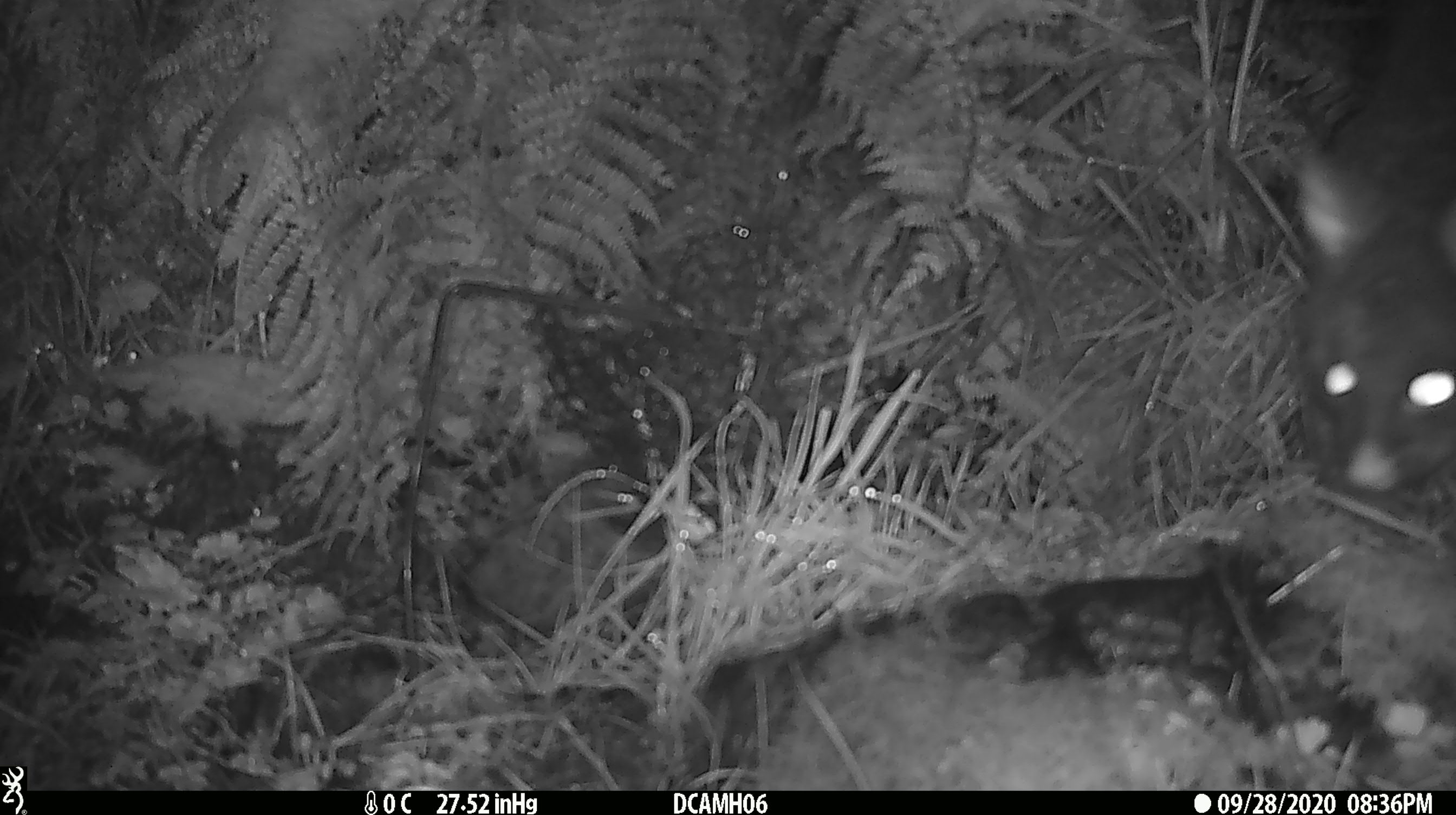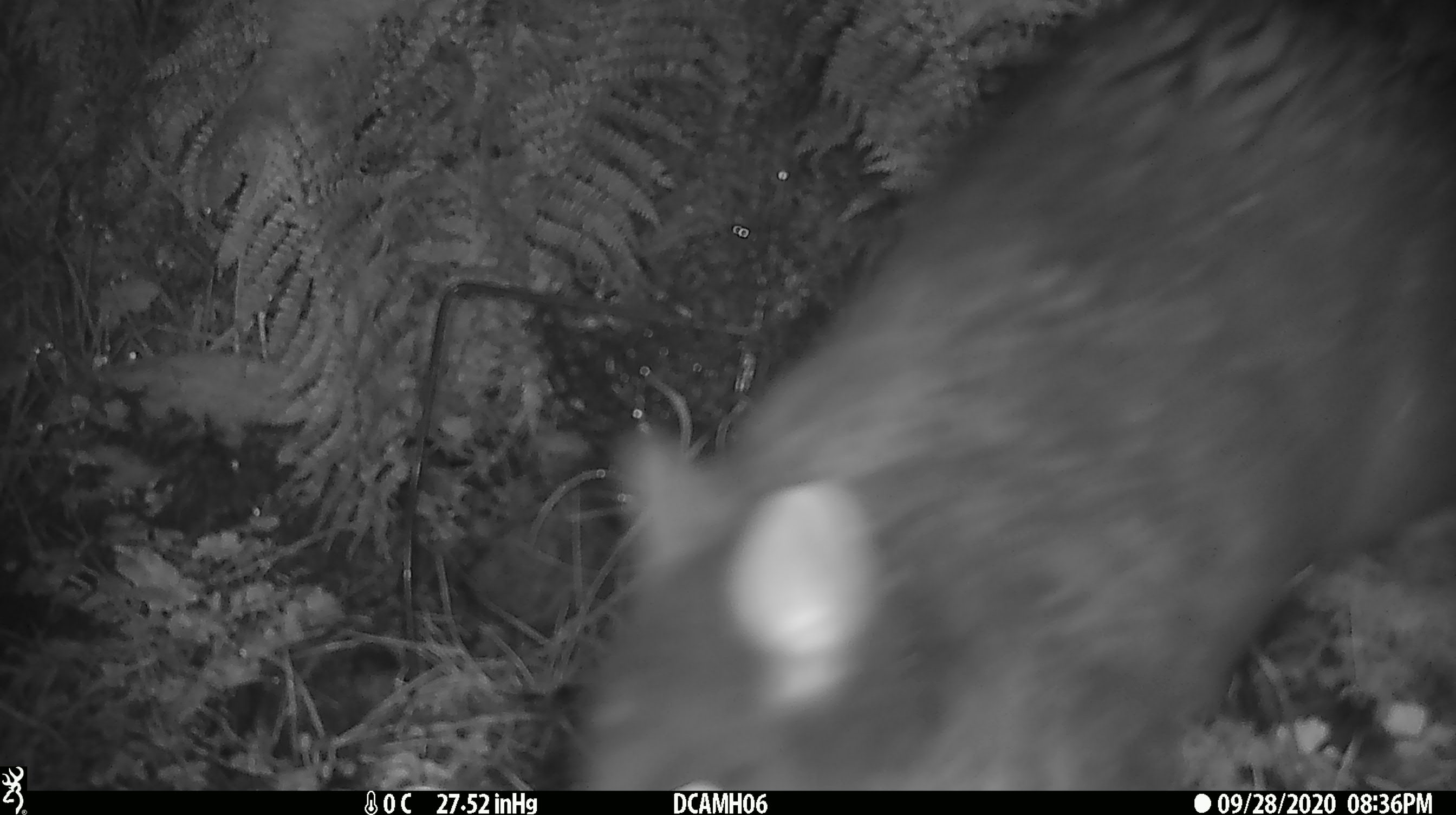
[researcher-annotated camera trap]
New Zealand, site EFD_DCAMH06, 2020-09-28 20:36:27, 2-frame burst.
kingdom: Animalia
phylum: Chordata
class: Mammalia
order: Diprotodontia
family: Phalangeridae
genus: Trichosurus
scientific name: Trichosurus vulpecula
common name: common brushtail possum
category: possum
Possum (common brushtail possum) (Trichosurus vulpecula).